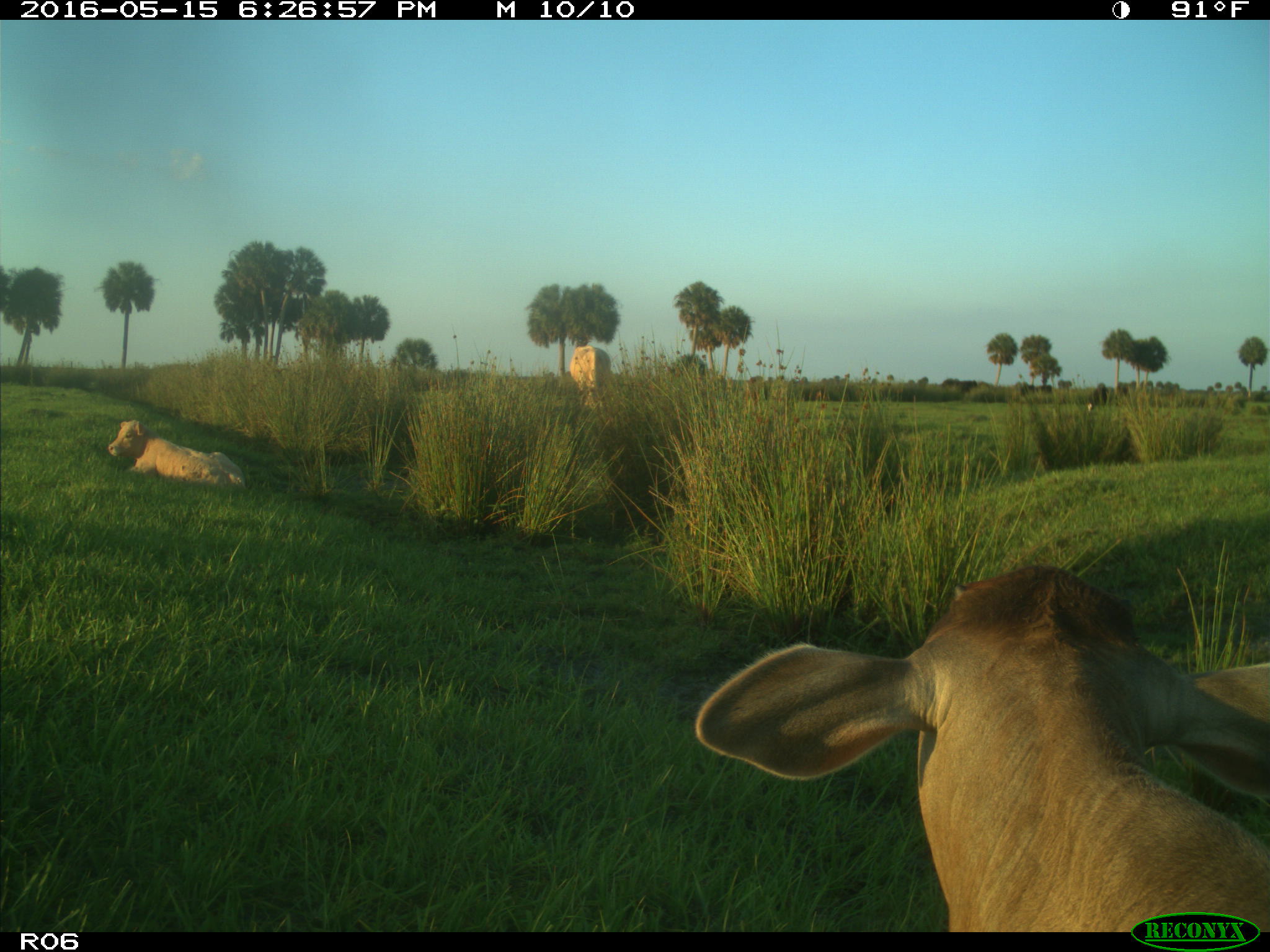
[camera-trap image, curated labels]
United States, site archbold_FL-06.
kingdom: Animalia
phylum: Chordata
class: Mammalia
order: Artiodactyla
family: Bovidae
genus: Bos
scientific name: Bos taurus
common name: domestic cow